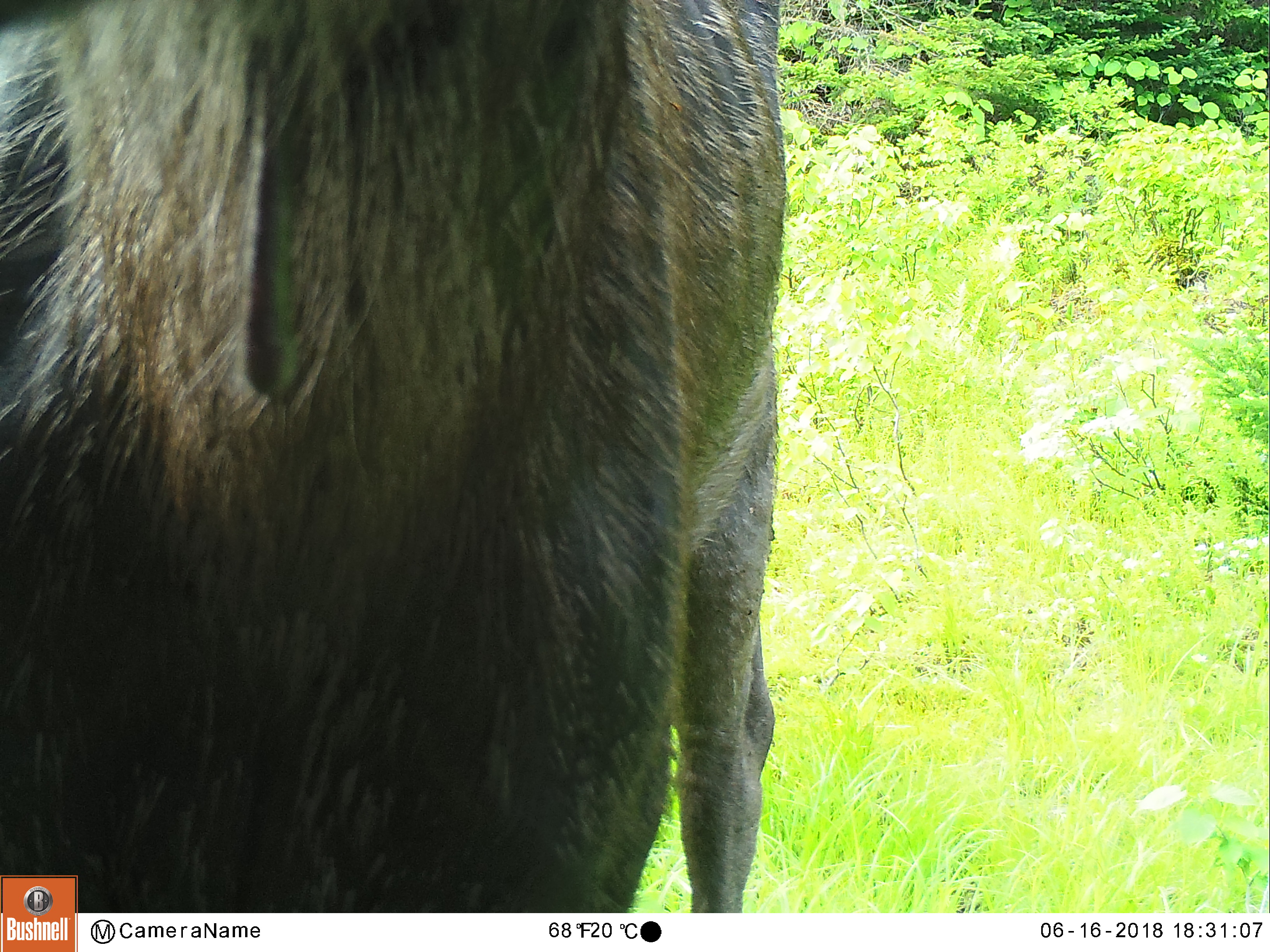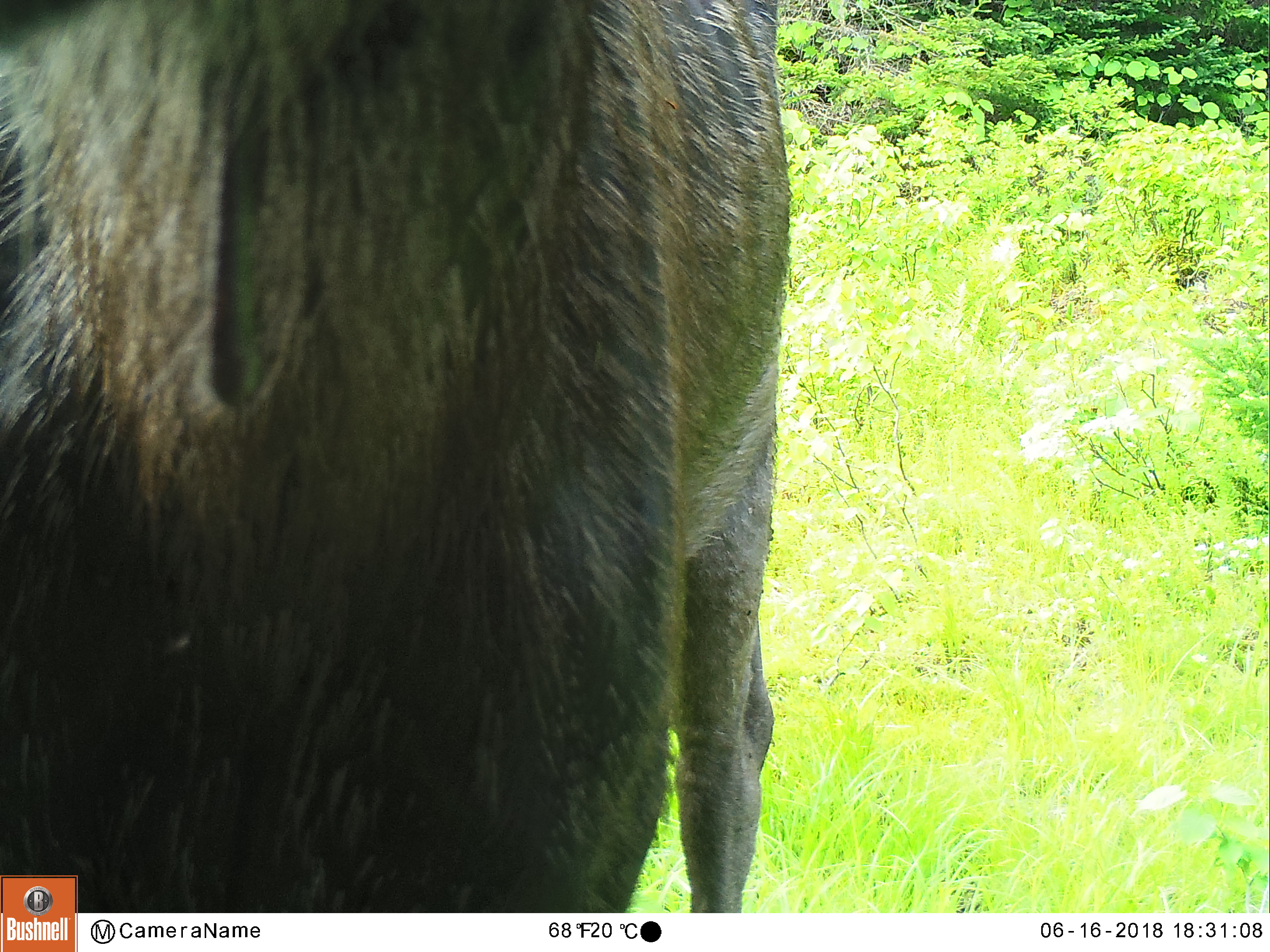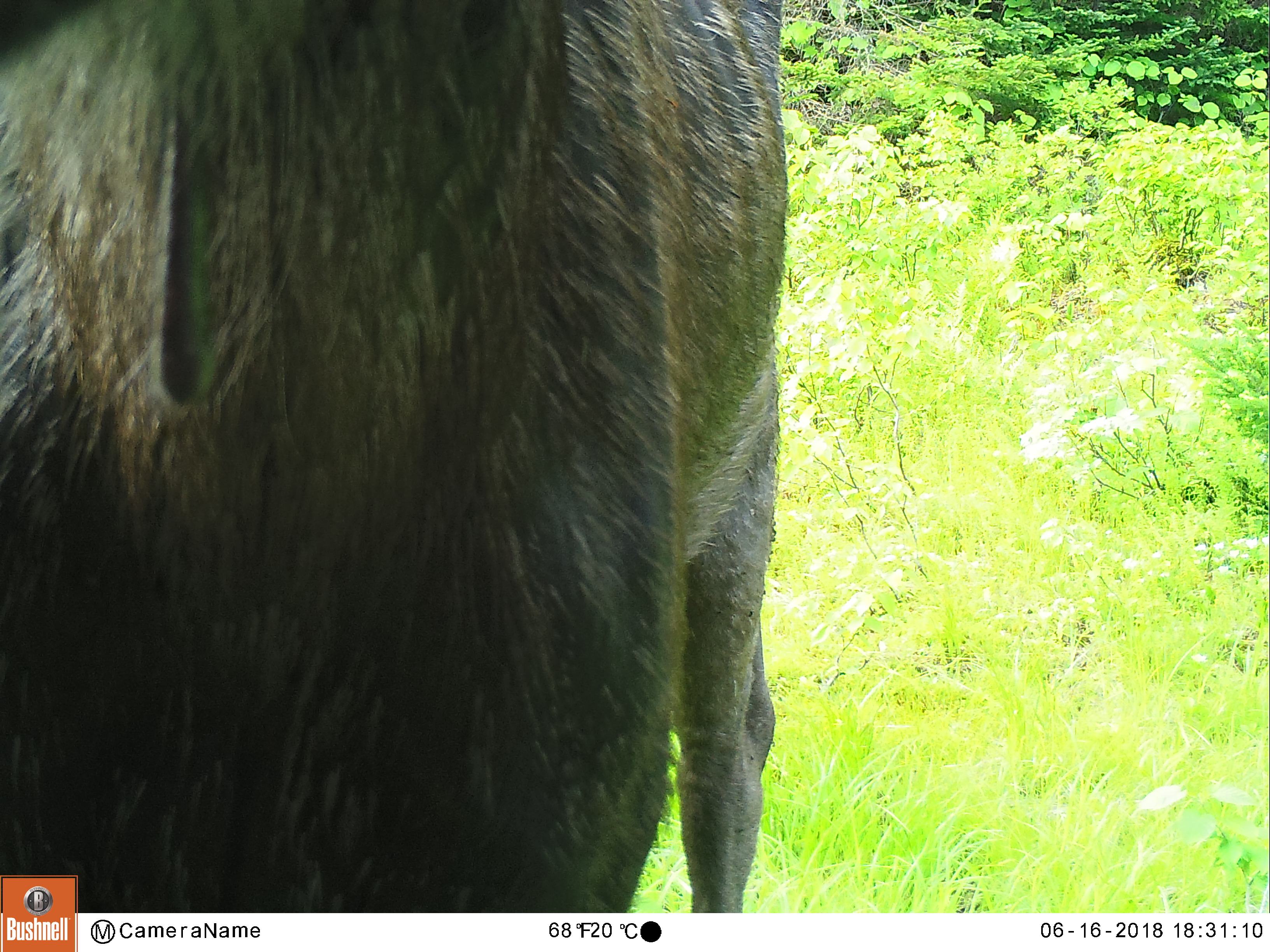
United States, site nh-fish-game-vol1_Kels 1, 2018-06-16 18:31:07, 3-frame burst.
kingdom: Animalia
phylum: Chordata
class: Mammalia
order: Artiodactyla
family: Cervidae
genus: Alces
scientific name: Alces alces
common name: moose